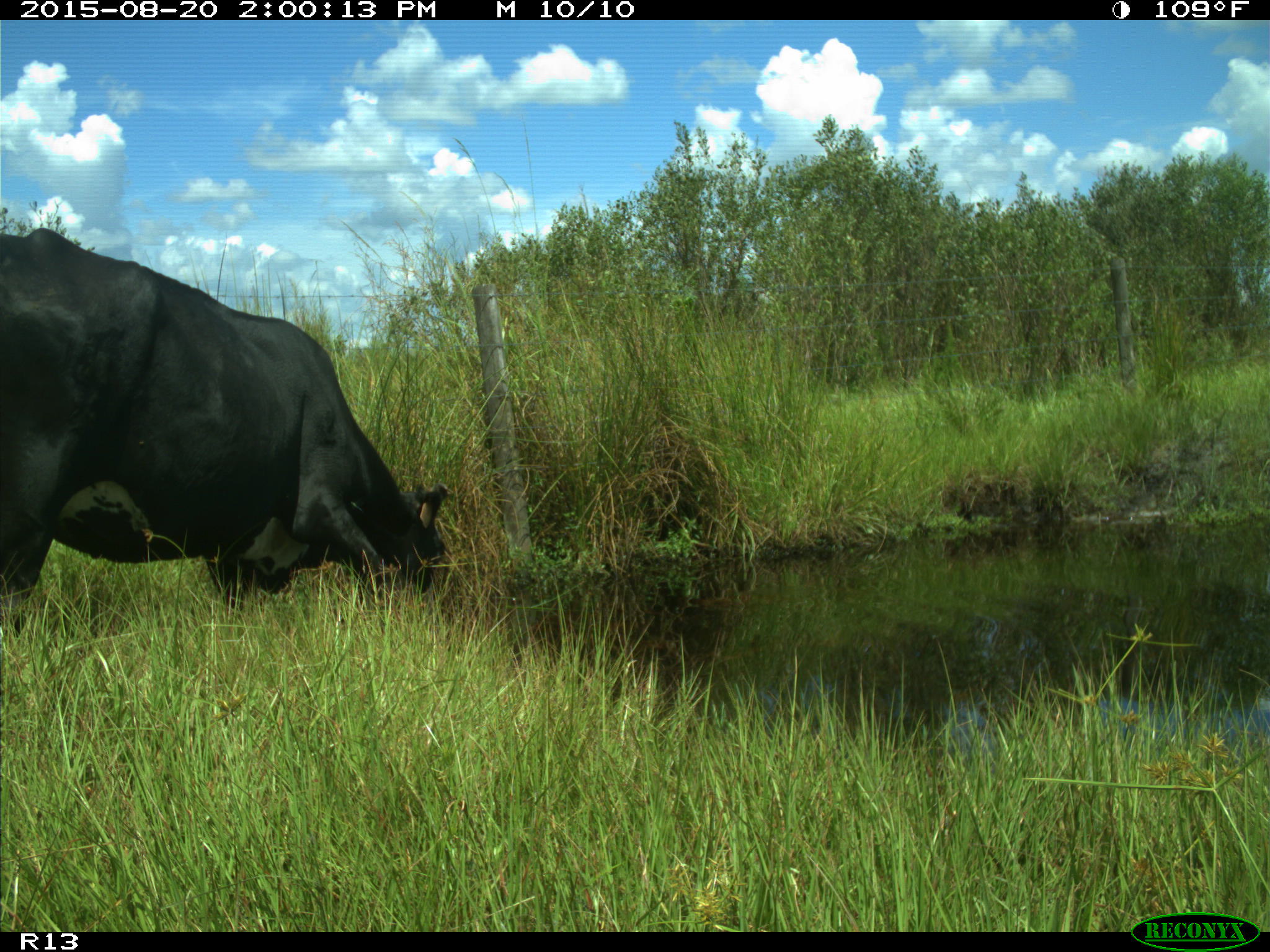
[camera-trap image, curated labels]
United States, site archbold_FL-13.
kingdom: Animalia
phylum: Chordata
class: Mammalia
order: Artiodactyla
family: Bovidae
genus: Bos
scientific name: Bos taurus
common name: domestic cow